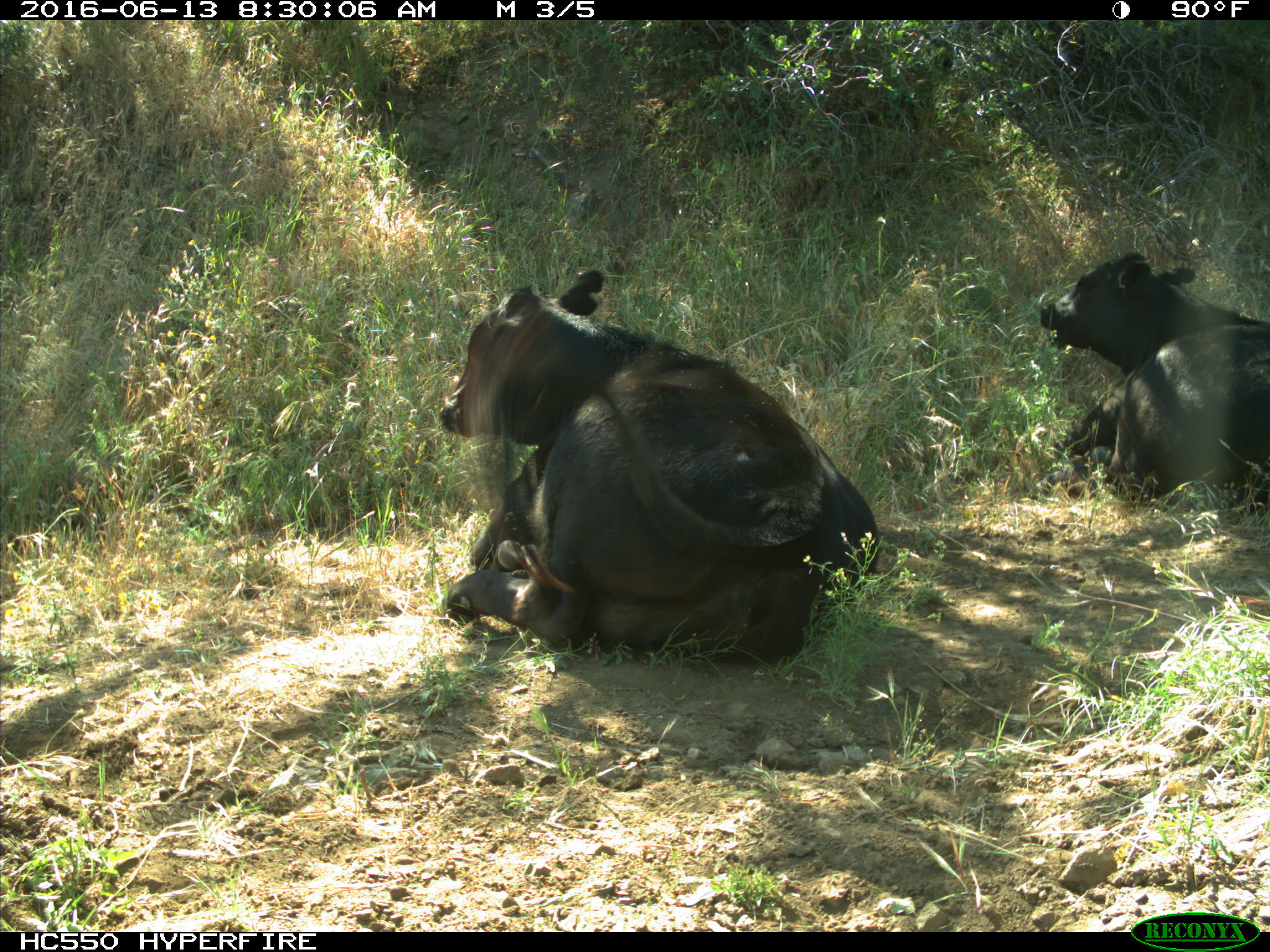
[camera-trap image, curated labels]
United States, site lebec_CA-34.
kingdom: Animalia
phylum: Chordata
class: Mammalia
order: Artiodactyla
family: Bovidae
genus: Bos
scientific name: Bos taurus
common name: domestic cow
Bos taurus (domestic cow).